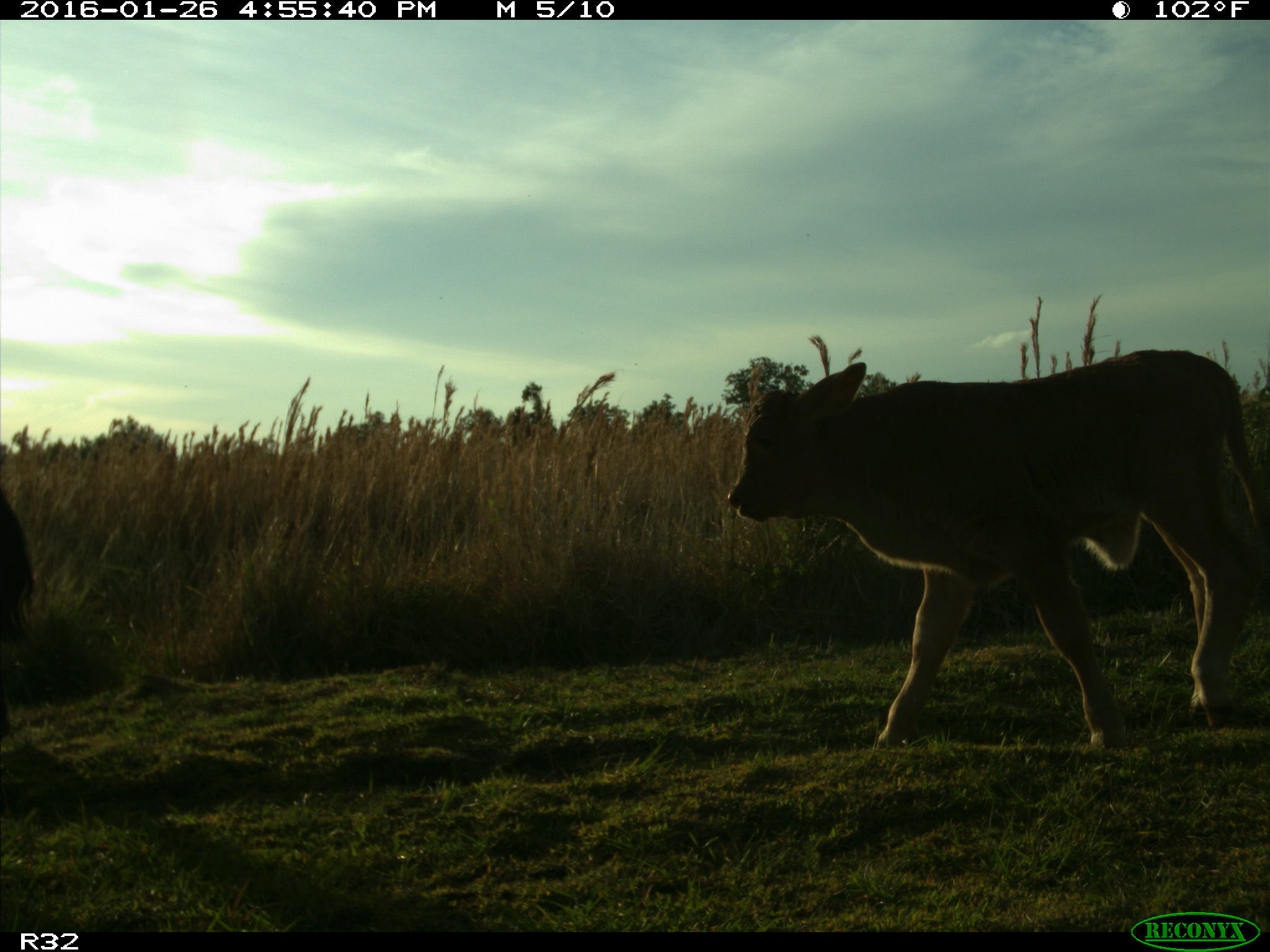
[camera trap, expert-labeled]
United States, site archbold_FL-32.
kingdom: Animalia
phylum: Chordata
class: Mammalia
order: Artiodactyla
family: Bovidae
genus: Bos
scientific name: Bos taurus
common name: domestic cow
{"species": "Bos taurus (domestic cow)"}